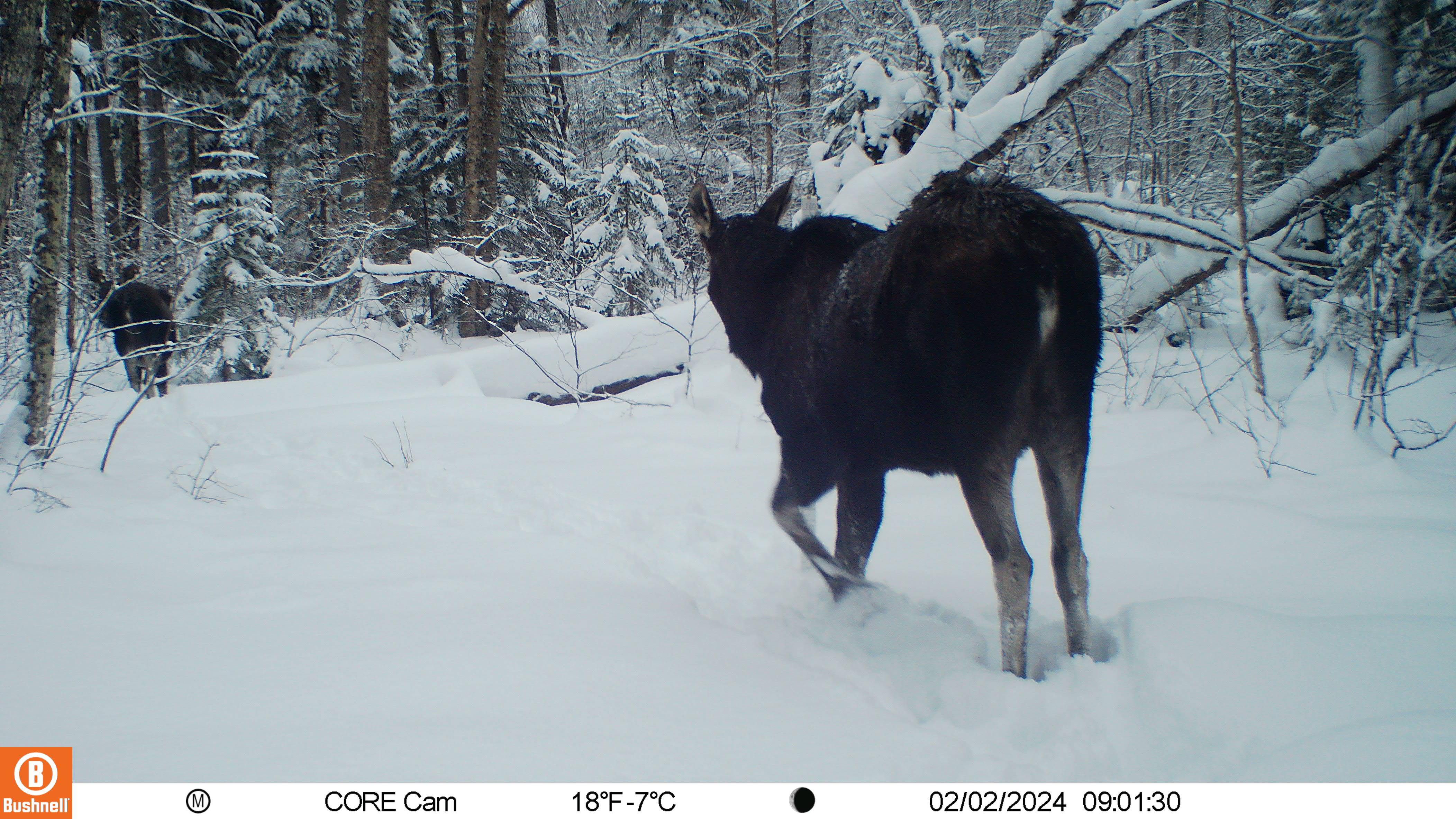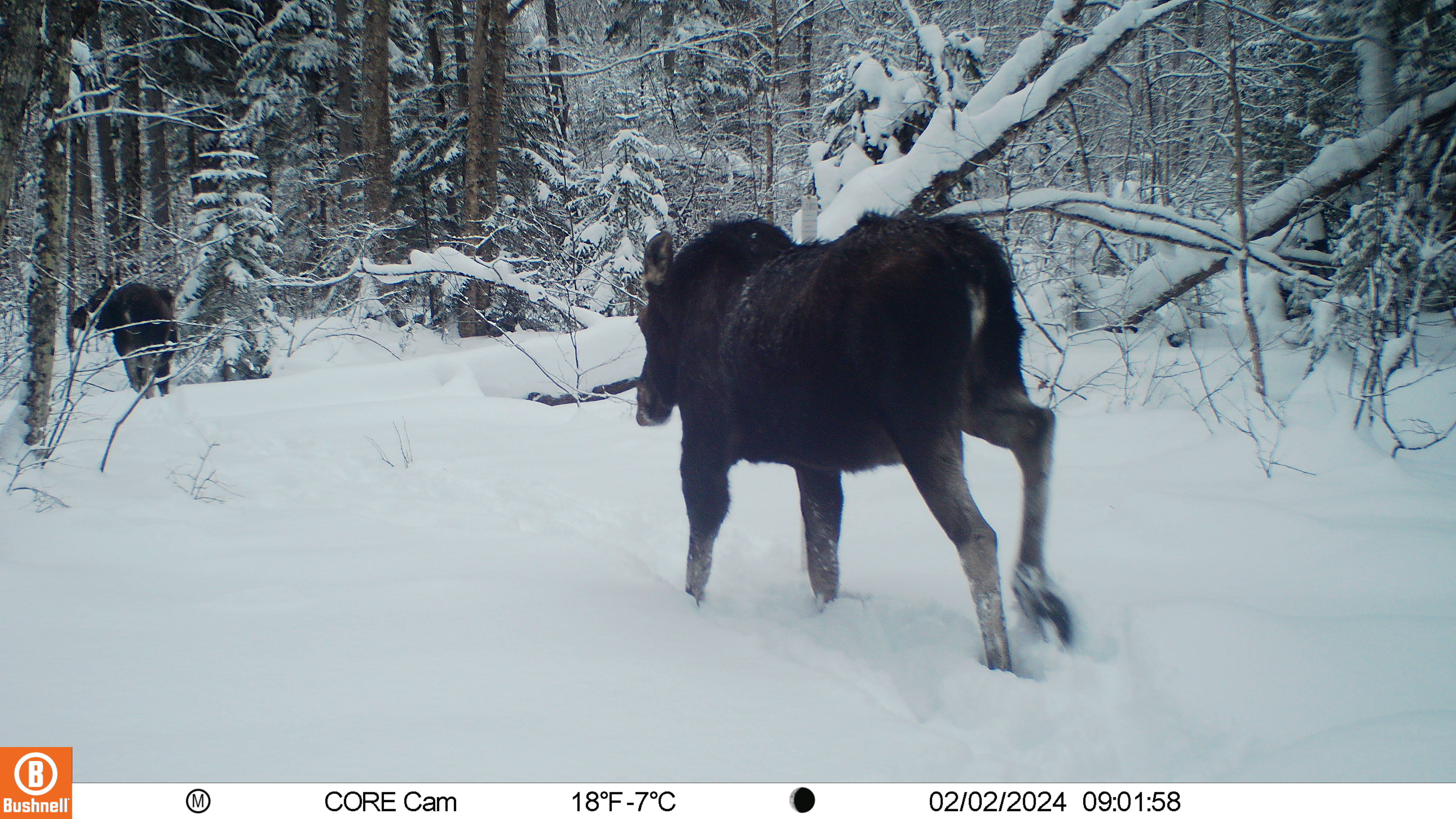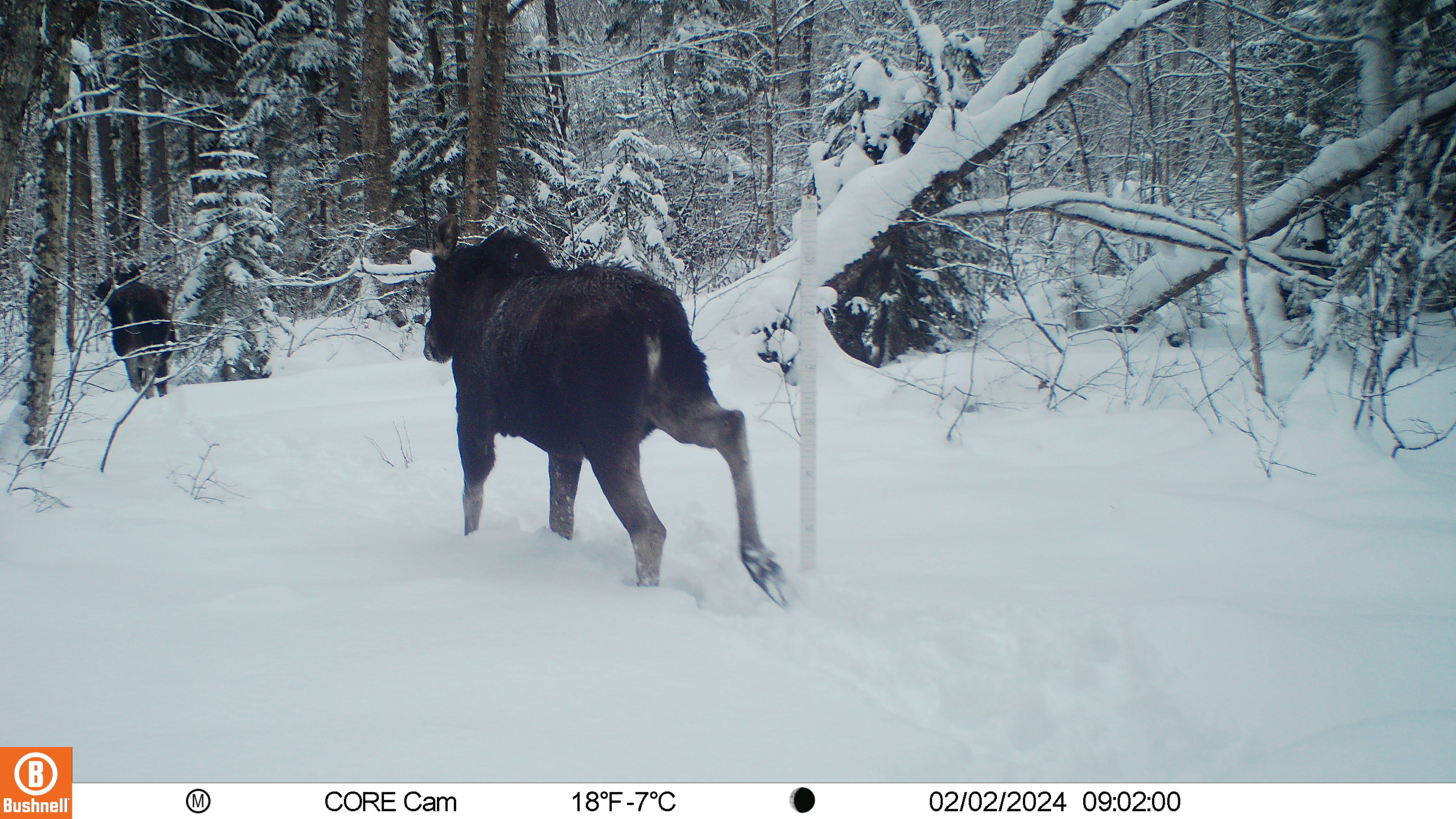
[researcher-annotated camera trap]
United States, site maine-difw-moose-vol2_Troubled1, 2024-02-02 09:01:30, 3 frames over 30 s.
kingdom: Animalia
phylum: Chordata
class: Mammalia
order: Artiodactyla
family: Cervidae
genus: Alces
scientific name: Alces alces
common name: moose